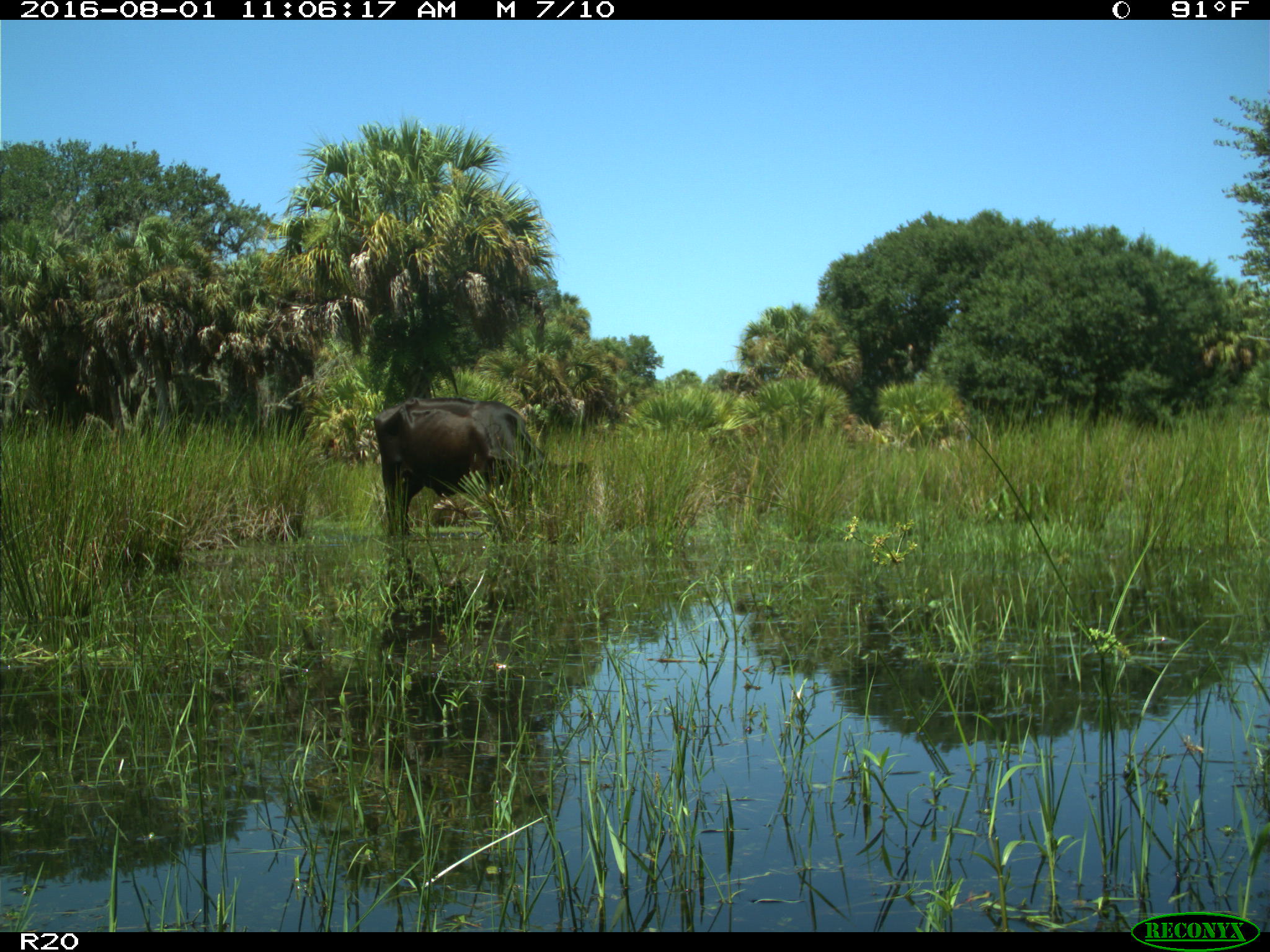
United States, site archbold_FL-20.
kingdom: Animalia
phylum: Chordata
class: Mammalia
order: Artiodactyla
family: Bovidae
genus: Bos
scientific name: Bos taurus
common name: domestic cow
Bos taurus (domestic cow).